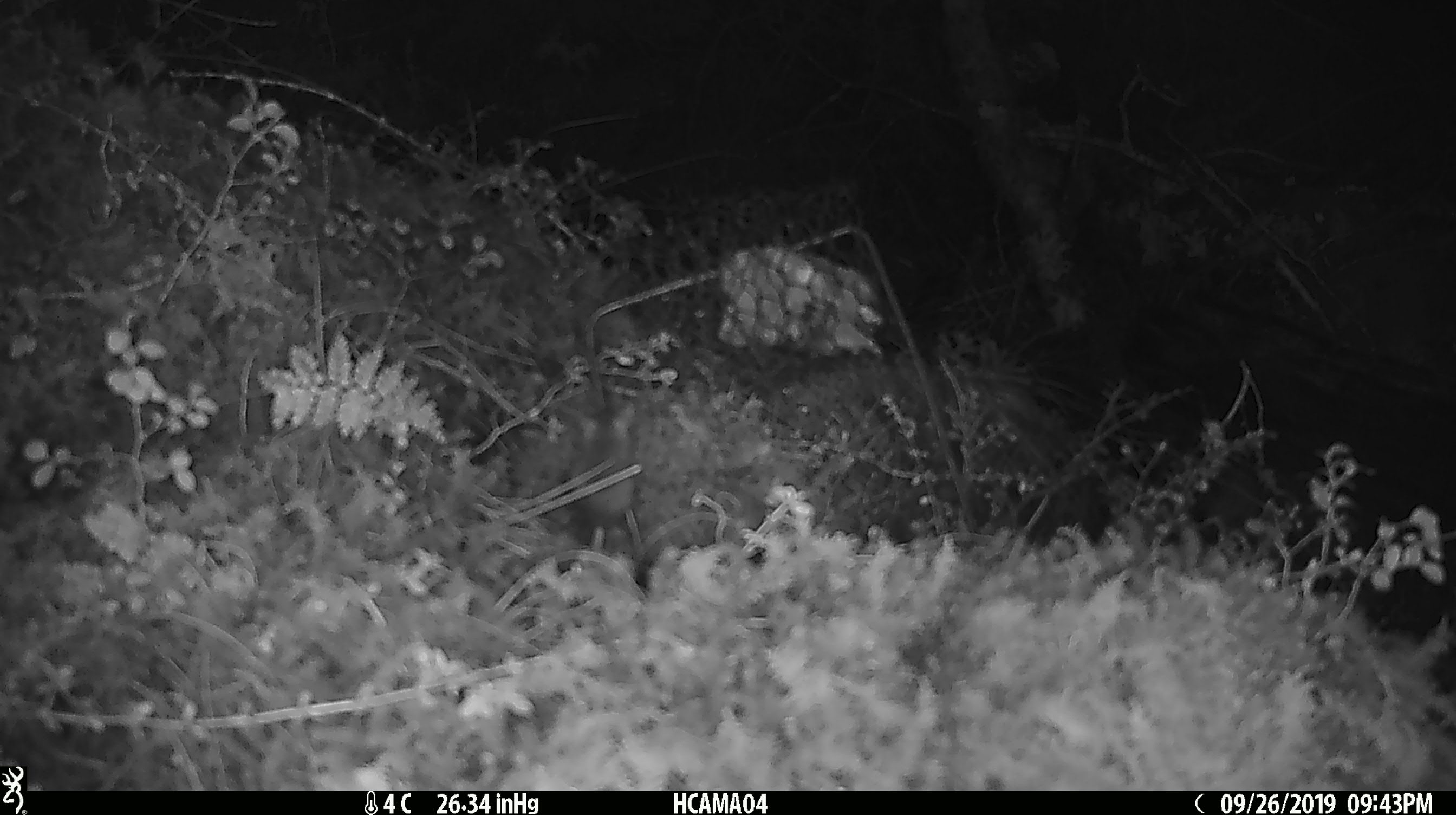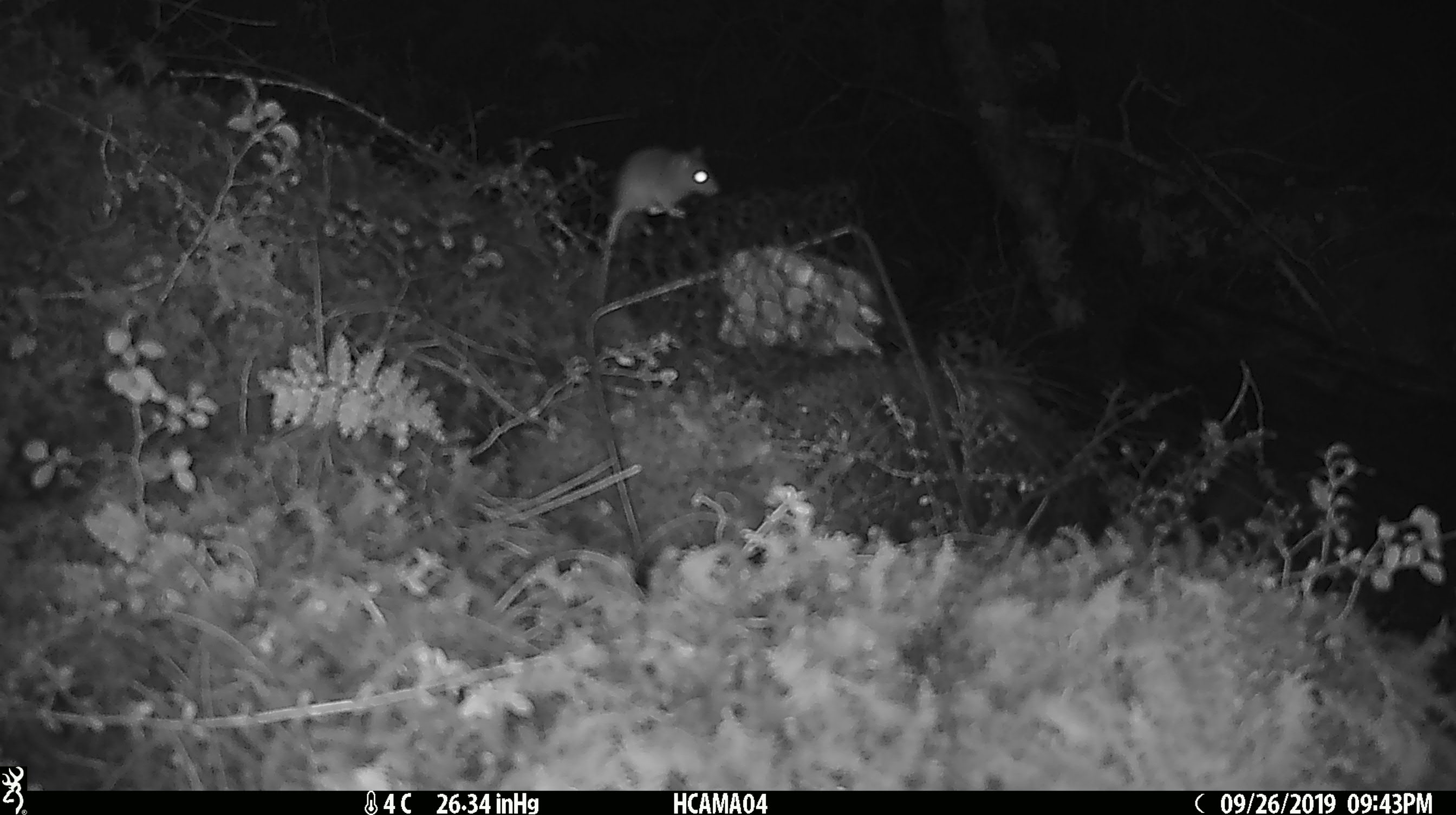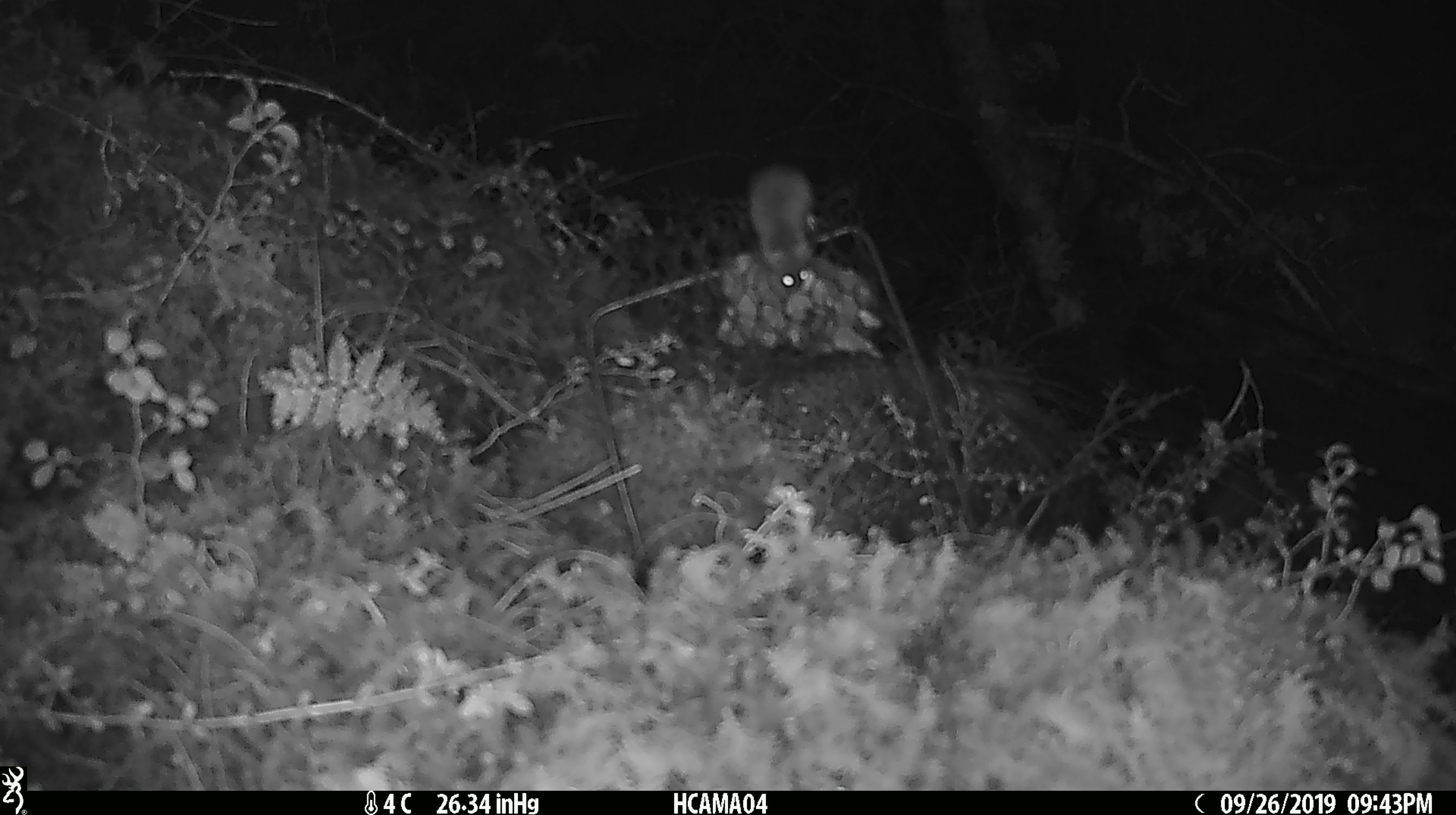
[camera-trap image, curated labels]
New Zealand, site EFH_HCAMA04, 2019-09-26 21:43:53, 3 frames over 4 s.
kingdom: Animalia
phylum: Chordata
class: Mammalia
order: Rodentia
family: Muridae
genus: Mus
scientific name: Mus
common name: mouse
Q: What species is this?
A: Mouse (Mus).